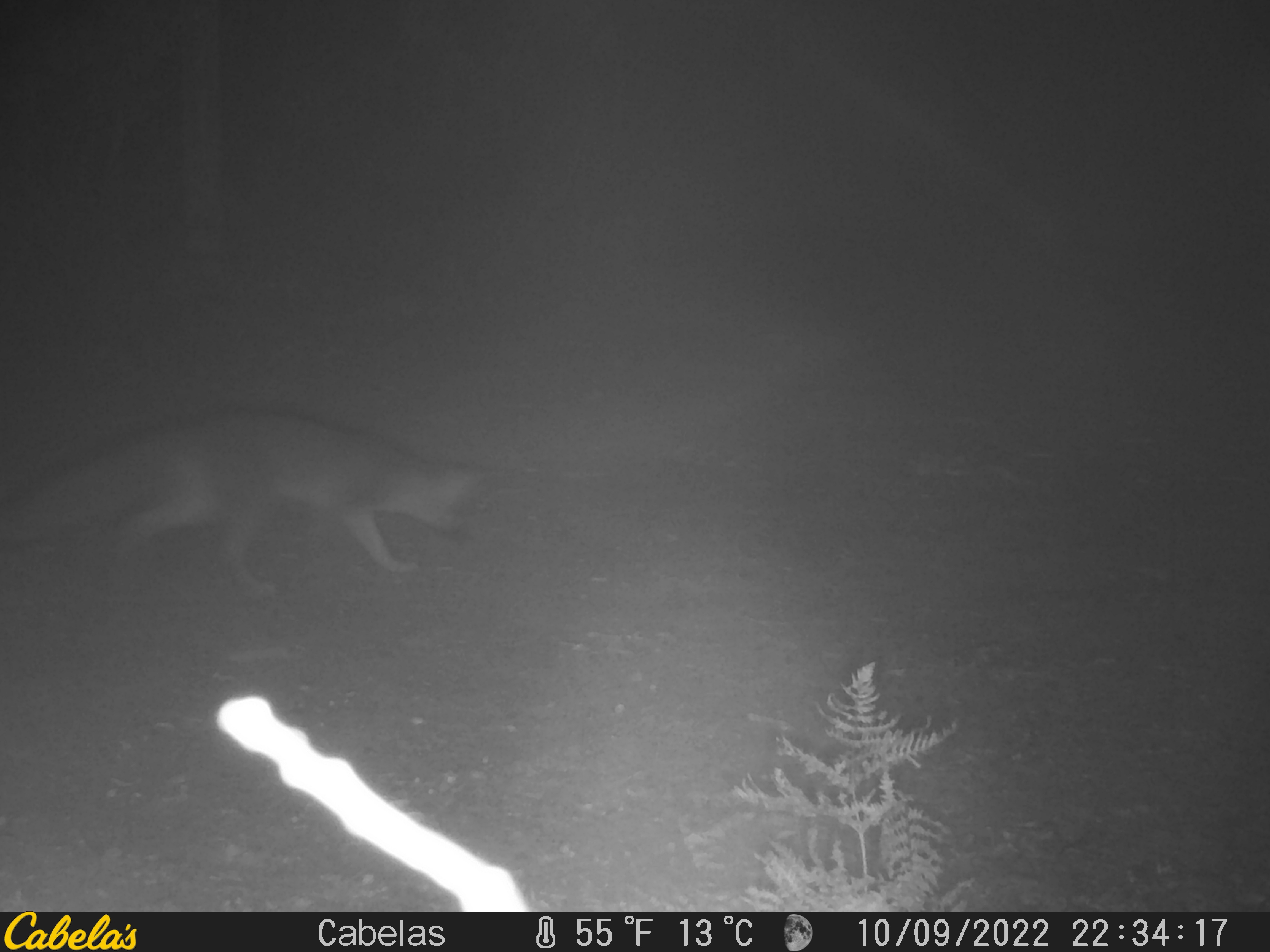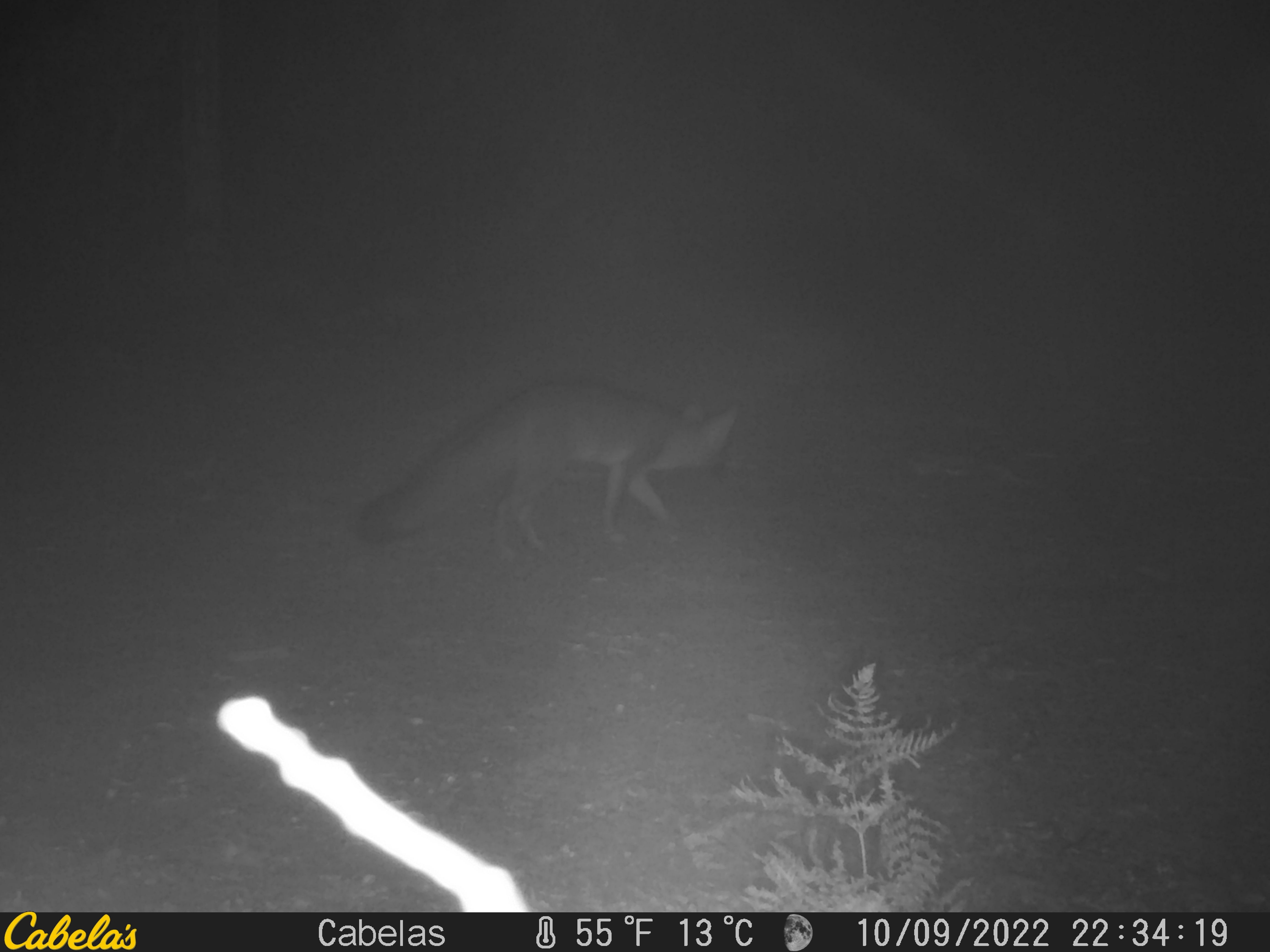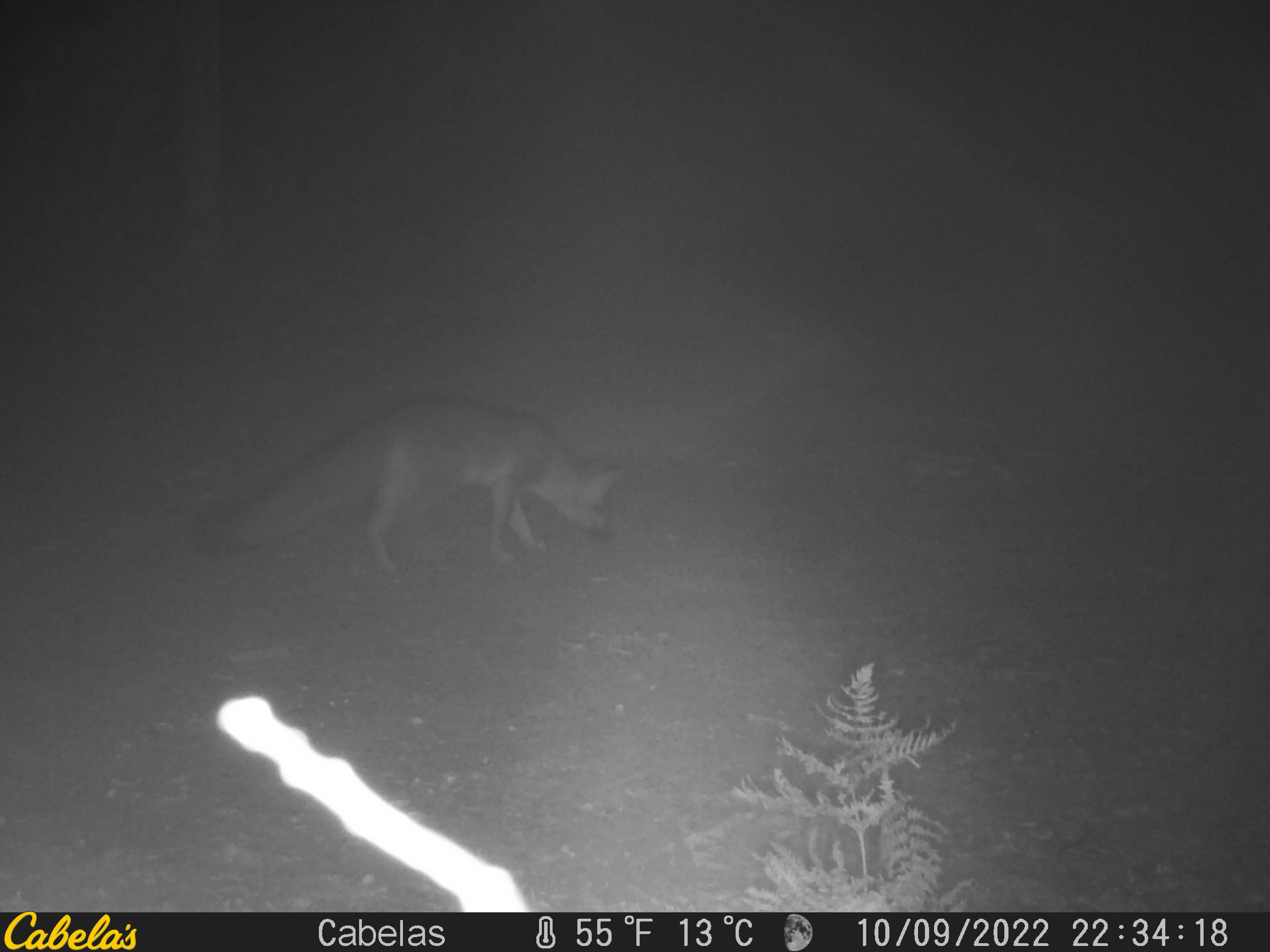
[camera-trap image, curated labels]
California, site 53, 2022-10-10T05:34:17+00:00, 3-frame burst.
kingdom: Animalia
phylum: Chordata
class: Mammalia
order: Carnivora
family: Canidae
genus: Urocyon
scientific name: Urocyon cinereoargenteus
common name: gray fox